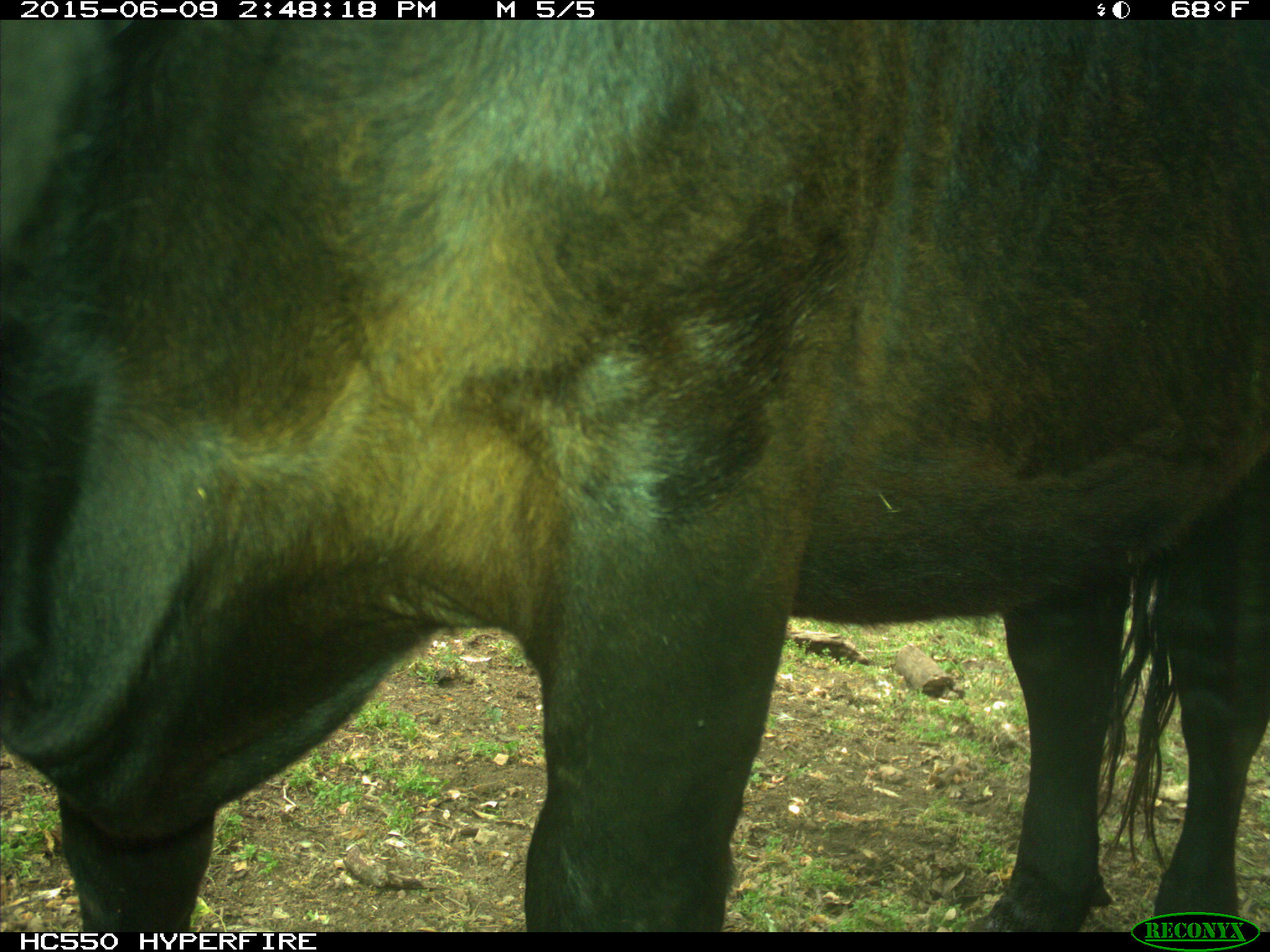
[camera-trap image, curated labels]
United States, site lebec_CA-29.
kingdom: Animalia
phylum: Chordata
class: Mammalia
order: Artiodactyla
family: Bovidae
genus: Bos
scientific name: Bos taurus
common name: domestic cow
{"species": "Bos taurus (domestic cow)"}